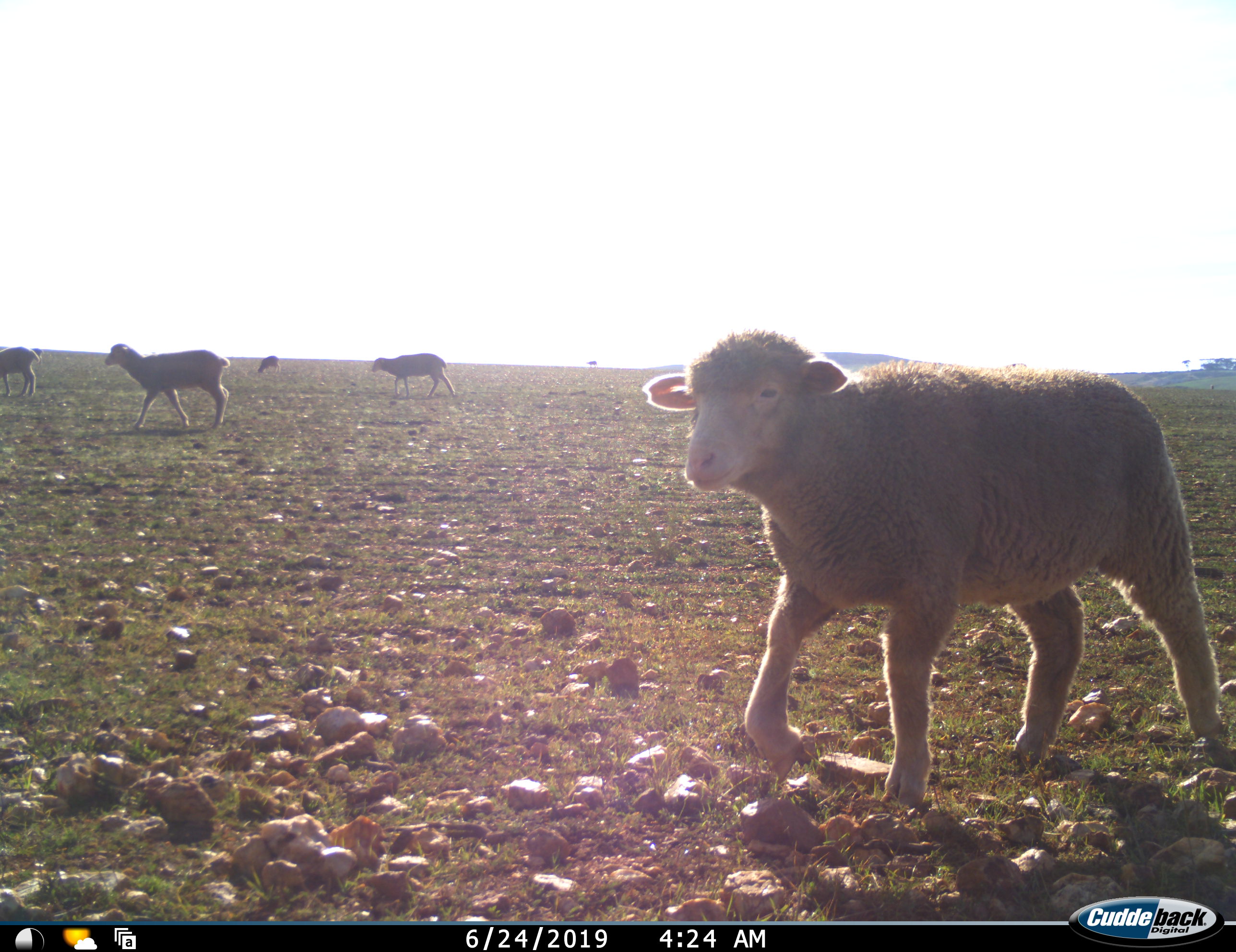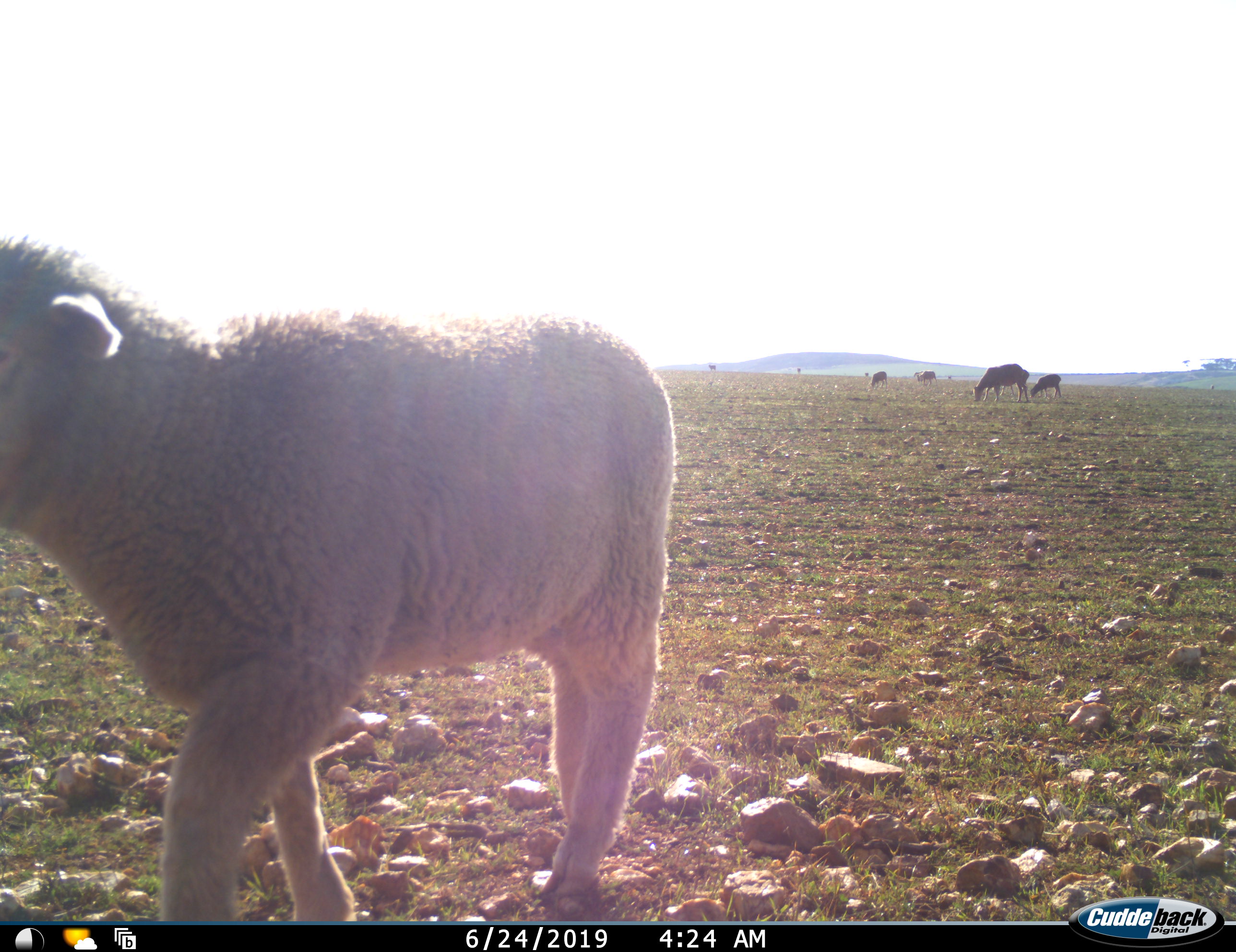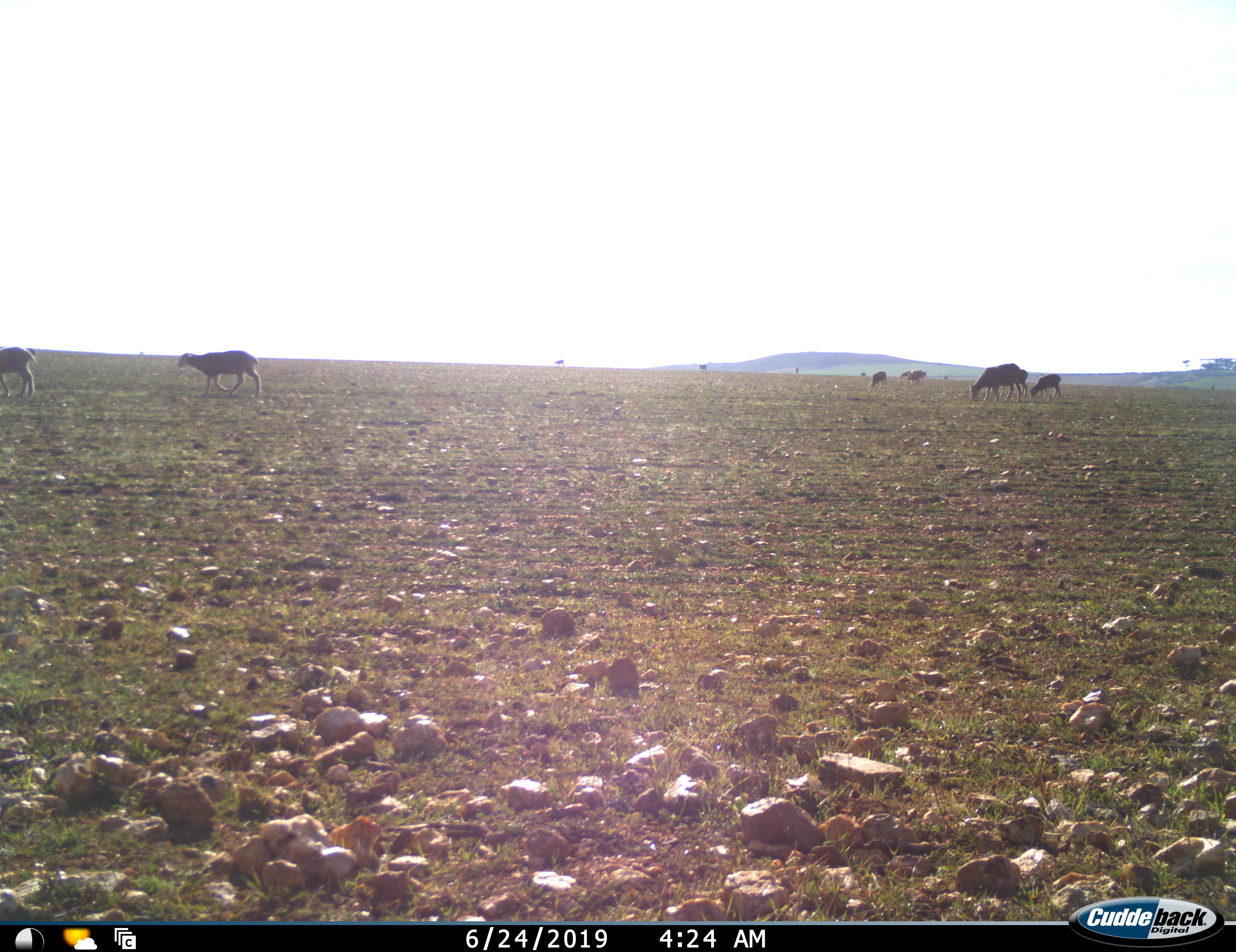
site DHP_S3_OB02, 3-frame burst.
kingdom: Animalia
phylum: Chordata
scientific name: Vertebrata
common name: domestic animal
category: domesticanimal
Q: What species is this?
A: Domesticanimal (domestic animal) (Vertebrata).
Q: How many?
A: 11-50.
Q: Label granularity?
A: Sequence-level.